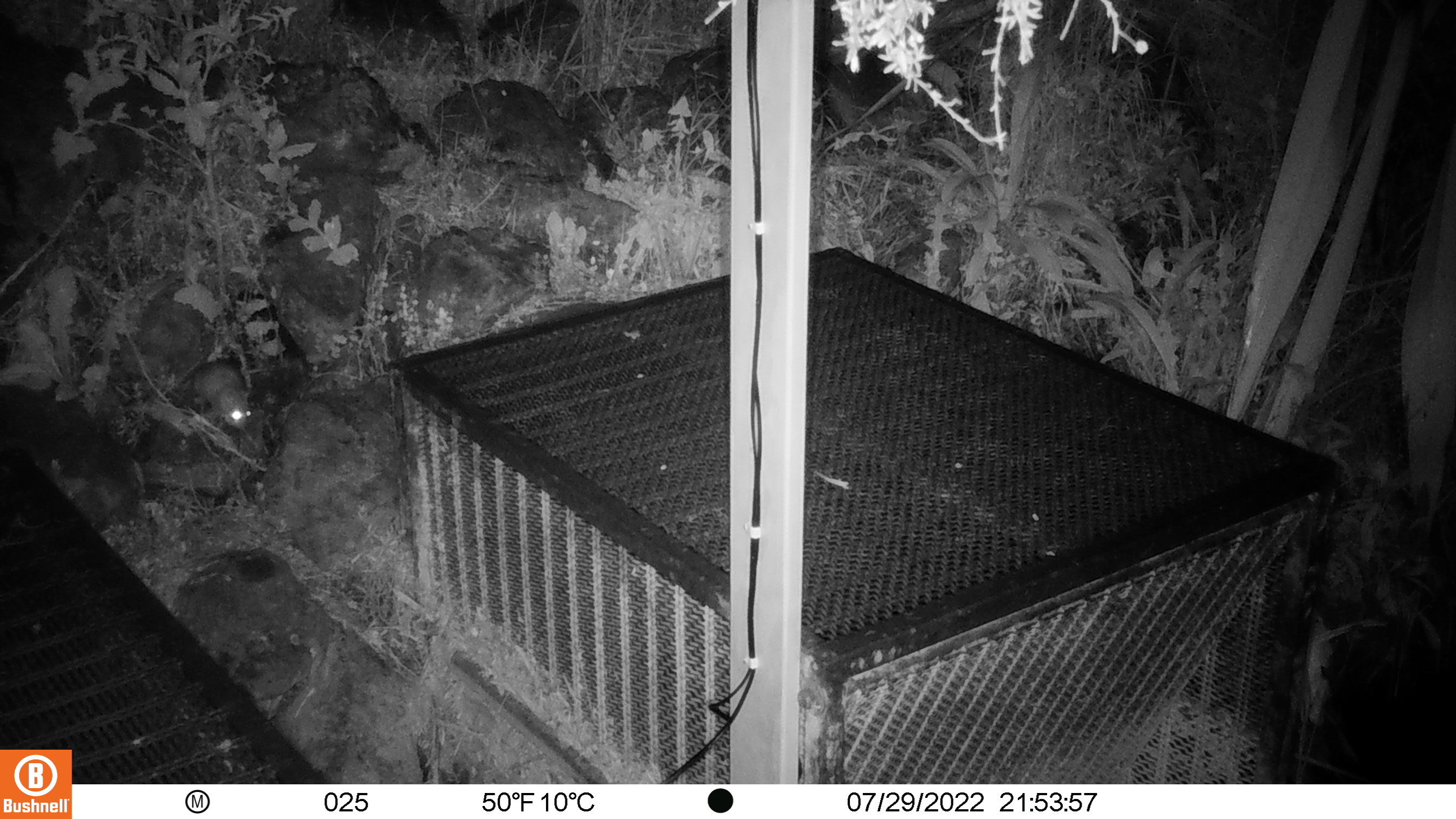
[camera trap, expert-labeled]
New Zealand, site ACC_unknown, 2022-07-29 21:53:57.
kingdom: Animalia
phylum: Chordata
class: Mammalia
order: Rodentia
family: Muridae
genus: Rattus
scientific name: Rattus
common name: rat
Rat (Rattus).